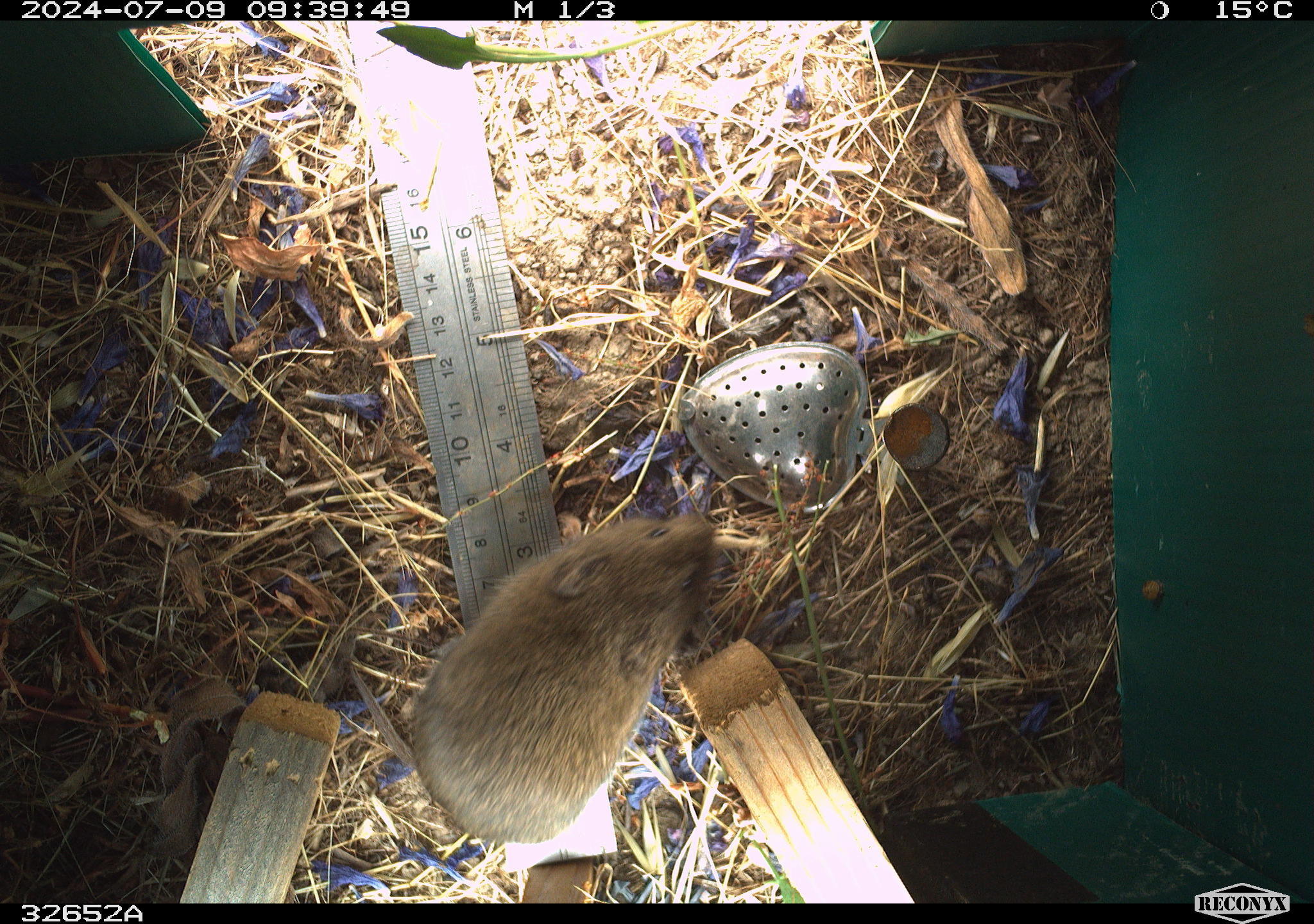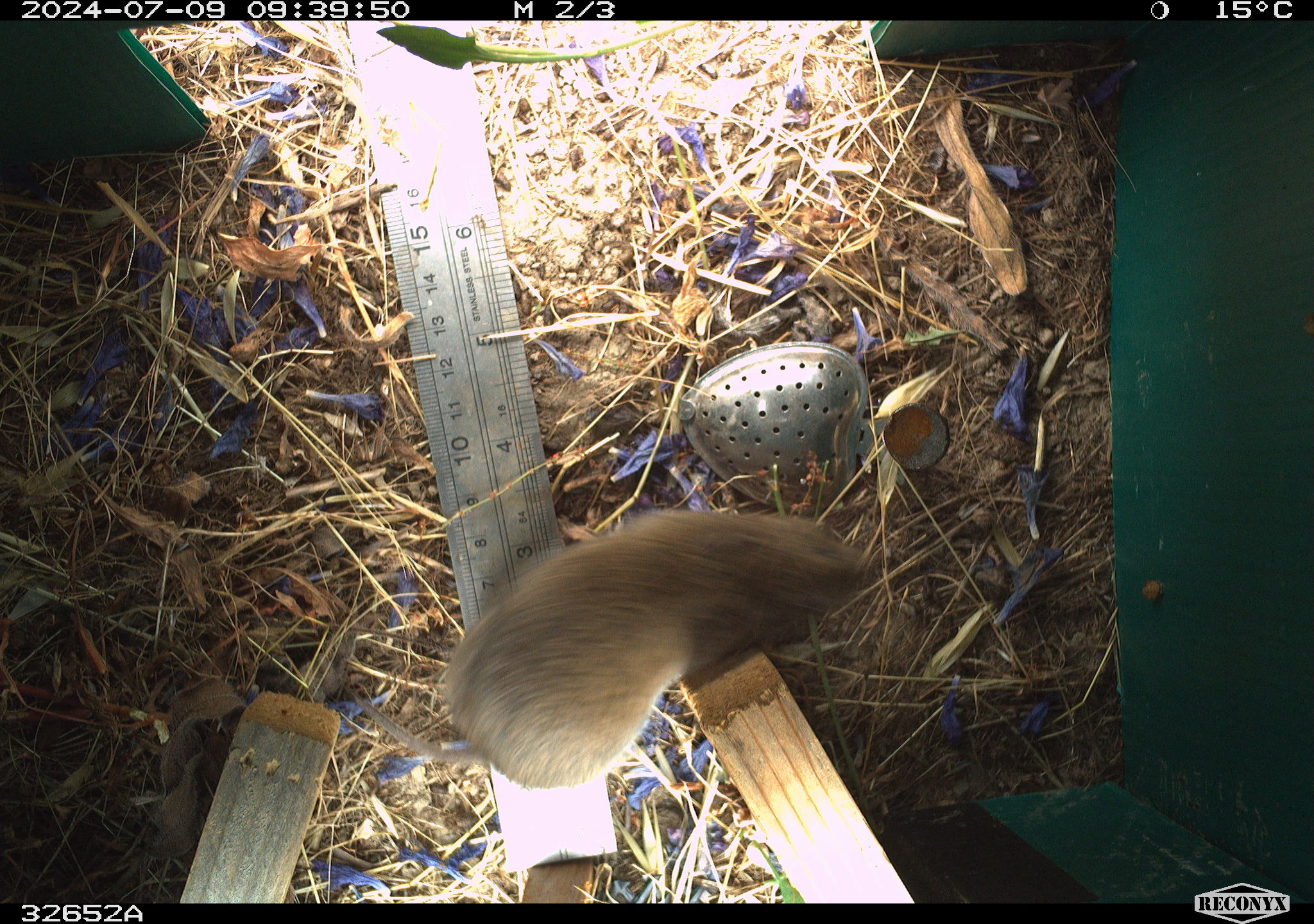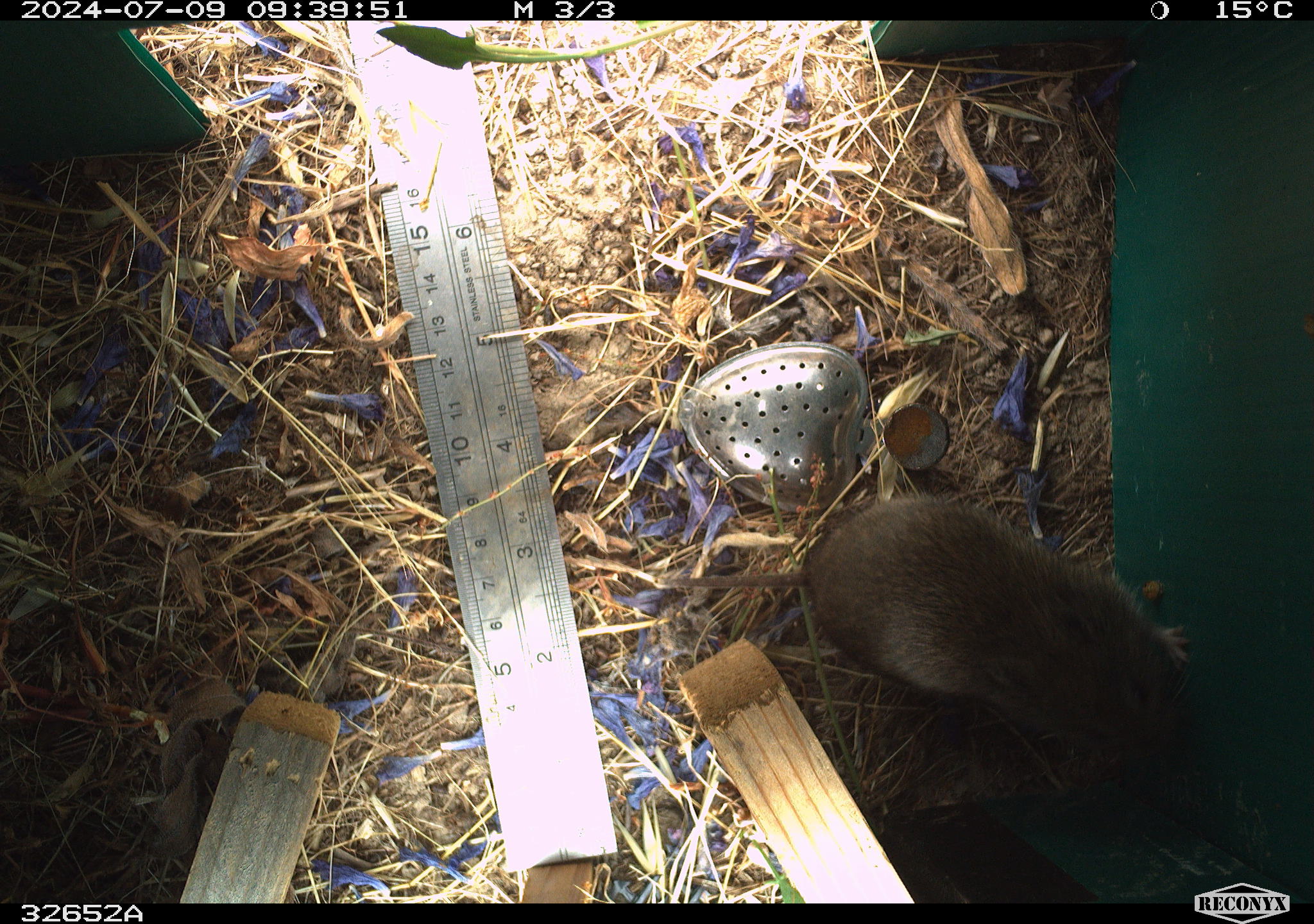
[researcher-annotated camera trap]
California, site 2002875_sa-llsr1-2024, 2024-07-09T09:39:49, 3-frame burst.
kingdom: Animalia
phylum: Chordata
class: Mammalia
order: Rodentia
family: Cricetidae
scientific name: Arvicolinae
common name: voles, lemmings, and muskrats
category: arvicolinae subfamily